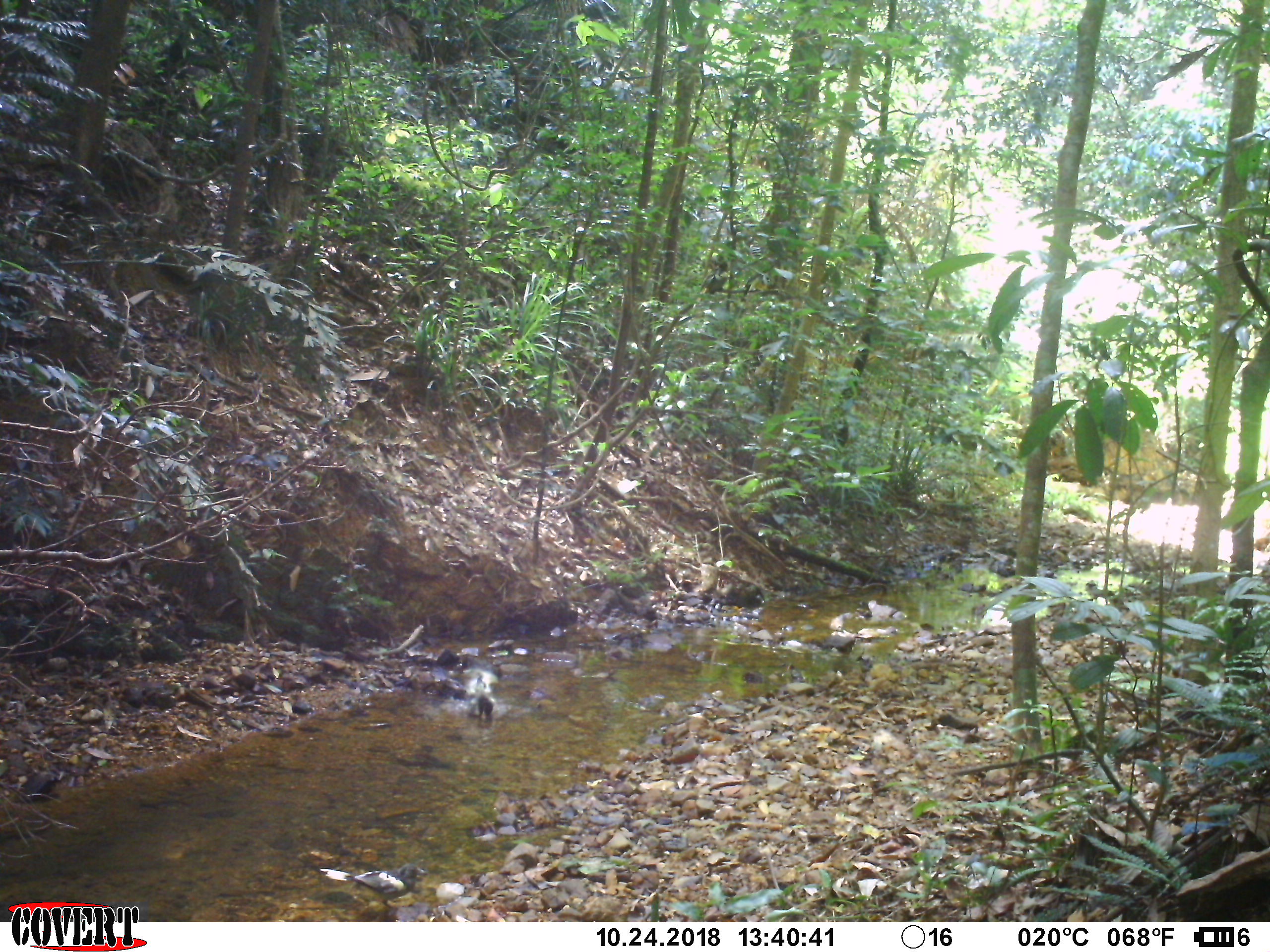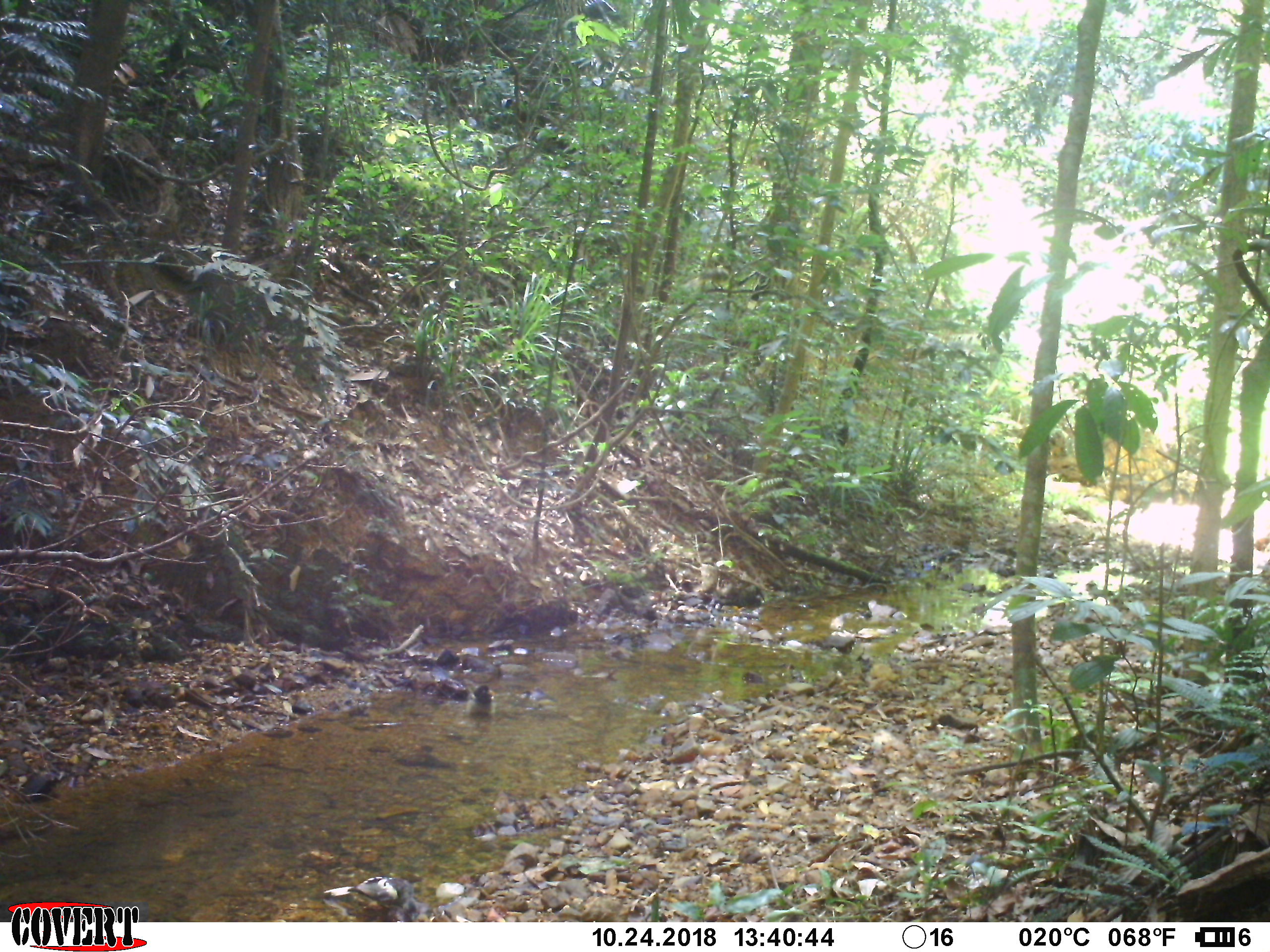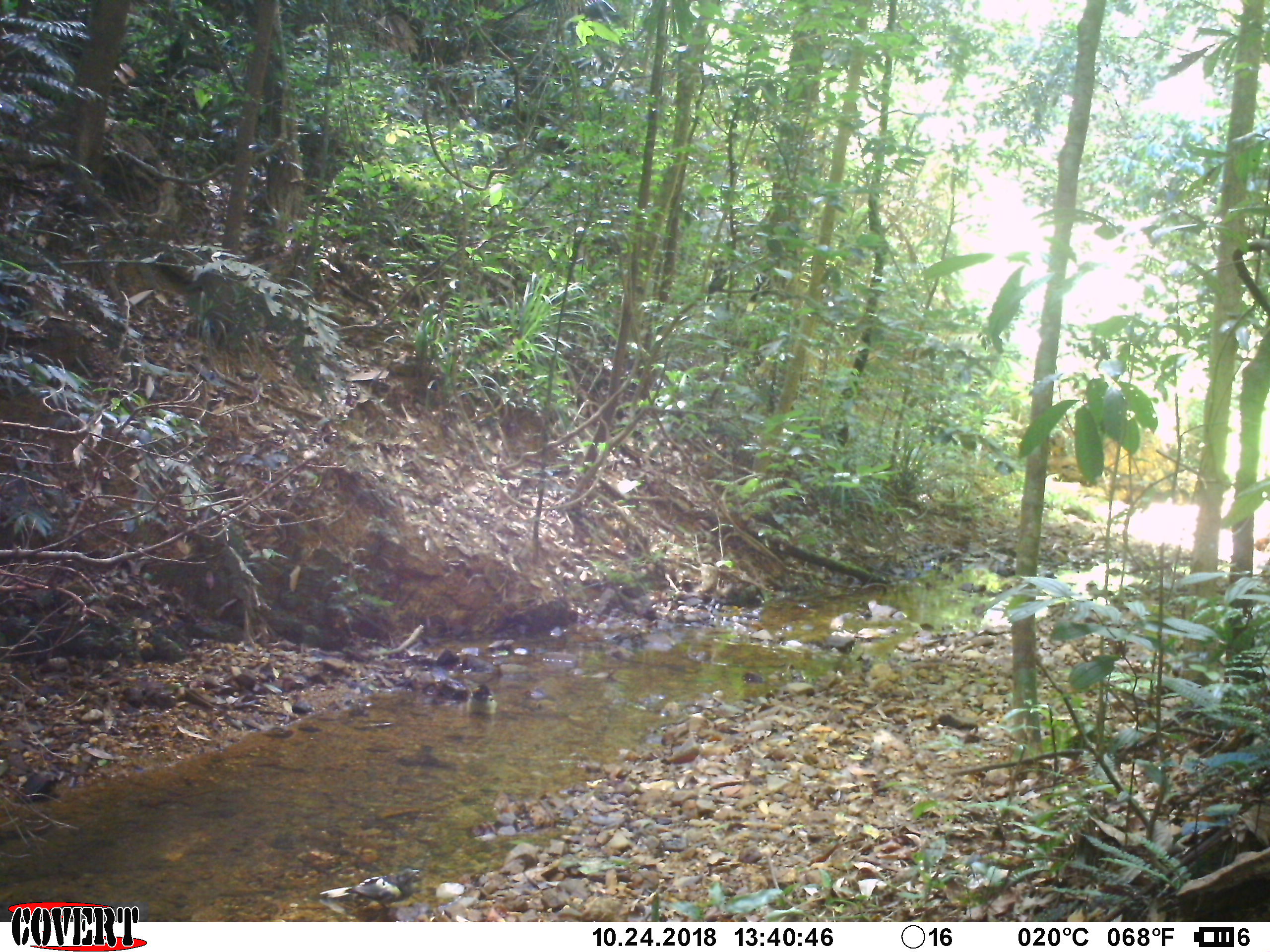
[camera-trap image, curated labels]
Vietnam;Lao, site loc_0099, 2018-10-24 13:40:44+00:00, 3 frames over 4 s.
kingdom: Animalia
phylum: Chordata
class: Aves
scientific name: Aves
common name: bird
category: unidentified bird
Unidentified bird (bird) (Aves). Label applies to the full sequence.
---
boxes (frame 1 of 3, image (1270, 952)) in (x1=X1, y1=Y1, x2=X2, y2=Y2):
unidentified bird: (x1=319, y1=862, x2=430, y2=908)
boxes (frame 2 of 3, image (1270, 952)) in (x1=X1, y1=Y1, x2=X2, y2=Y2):
unidentified bird: (x1=322, y1=874, x2=431, y2=922)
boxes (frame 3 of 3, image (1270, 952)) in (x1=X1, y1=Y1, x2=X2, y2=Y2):
unidentified bird: (x1=319, y1=867, x2=424, y2=910)